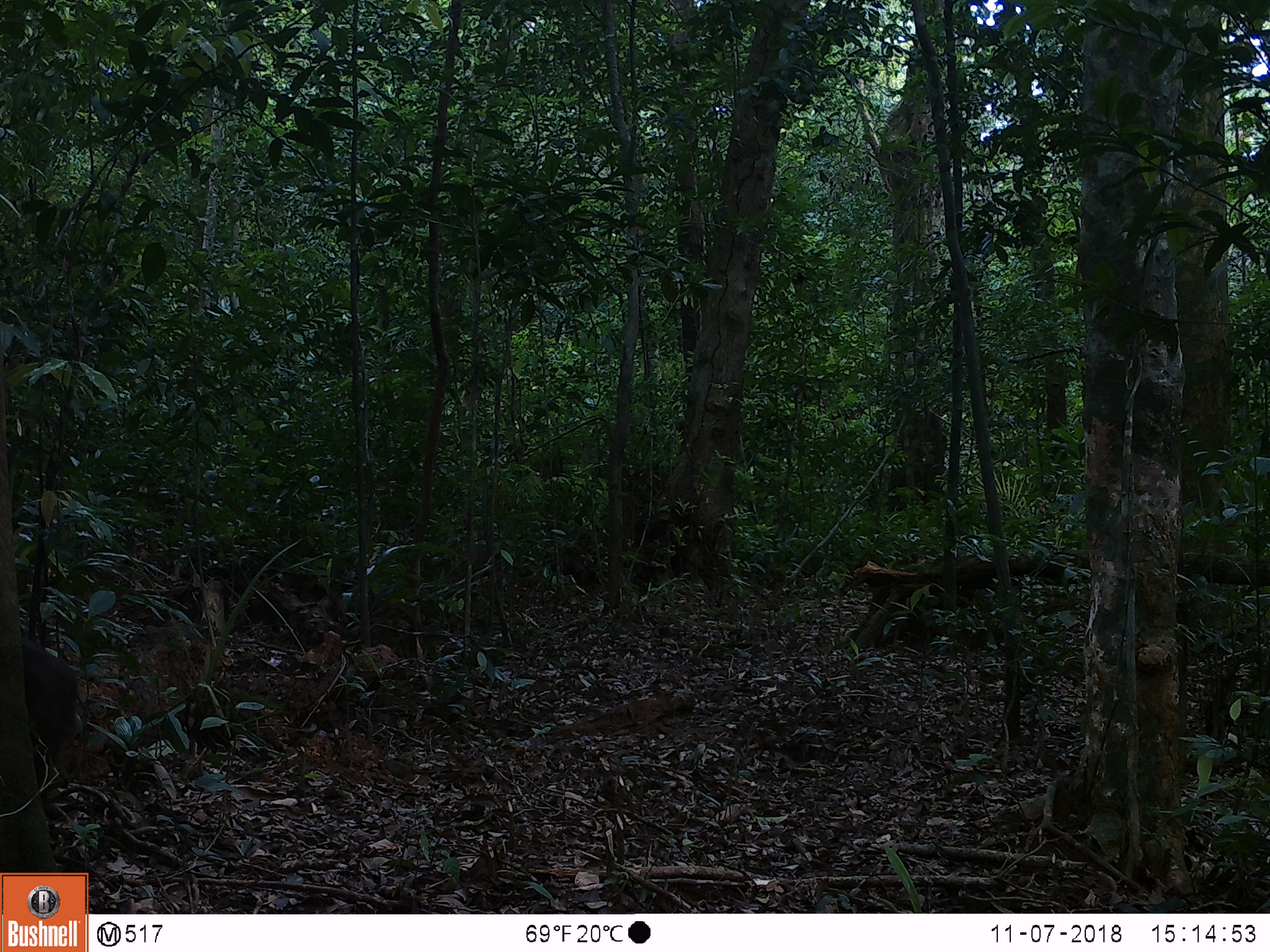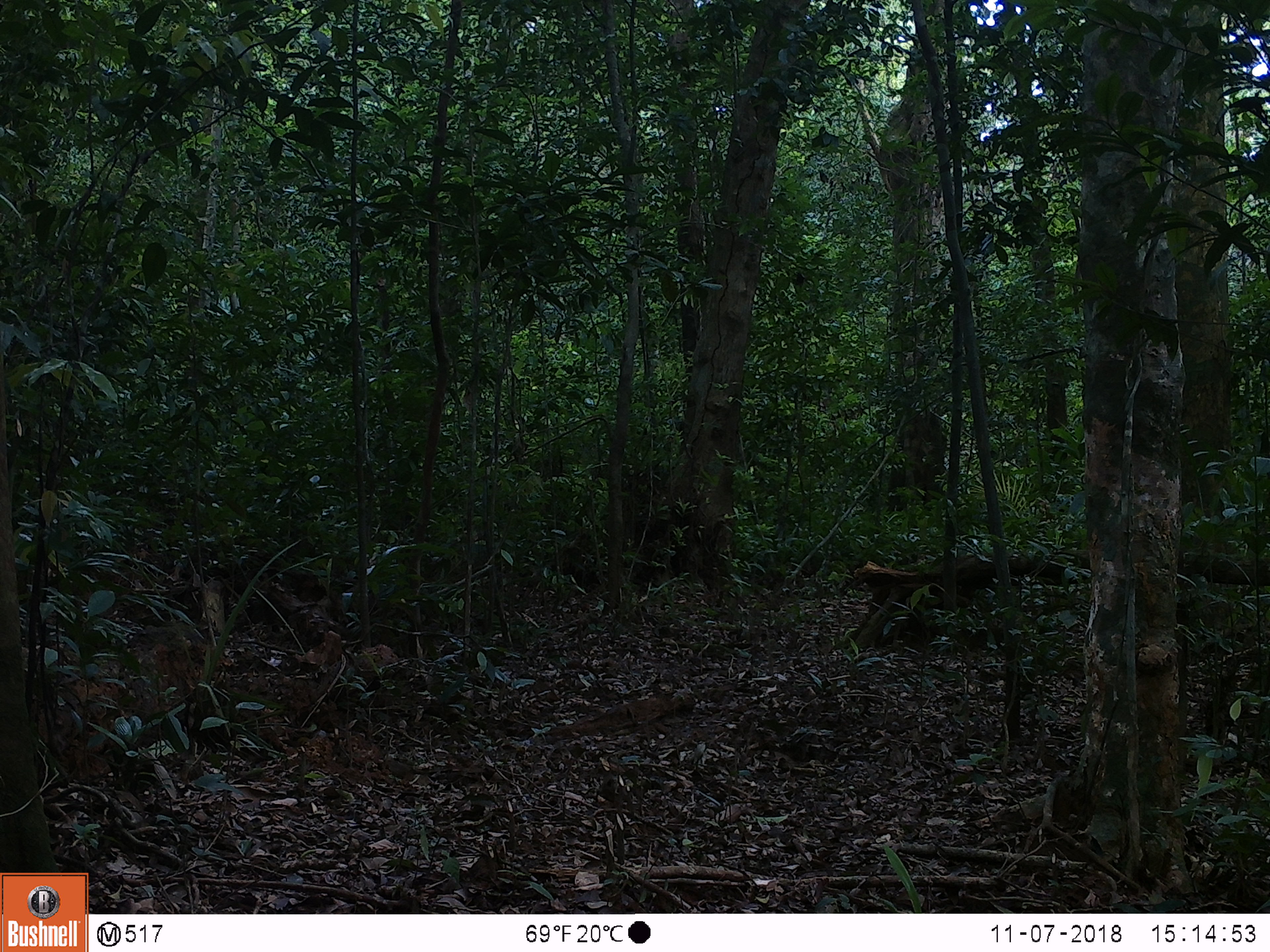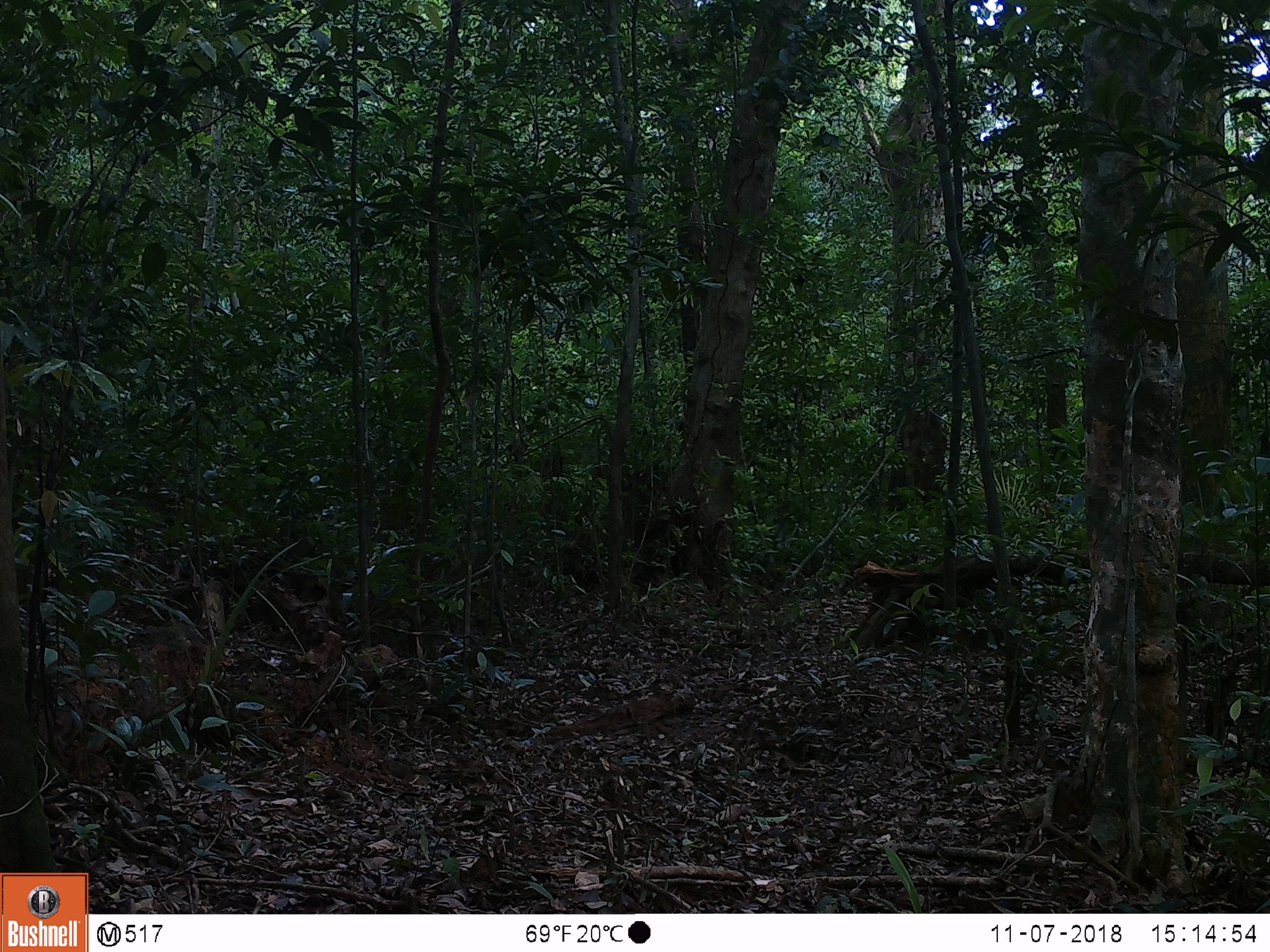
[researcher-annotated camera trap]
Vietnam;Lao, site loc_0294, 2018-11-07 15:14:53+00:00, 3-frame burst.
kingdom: Animalia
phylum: Chordata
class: Mammalia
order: Primates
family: Cercopithecidae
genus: Macaca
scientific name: Macaca arctoides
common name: stump-tailed macaque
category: stump tailed macaque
Stump tailed macaque (stump-tailed macaque) (Macaca arctoides). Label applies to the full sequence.